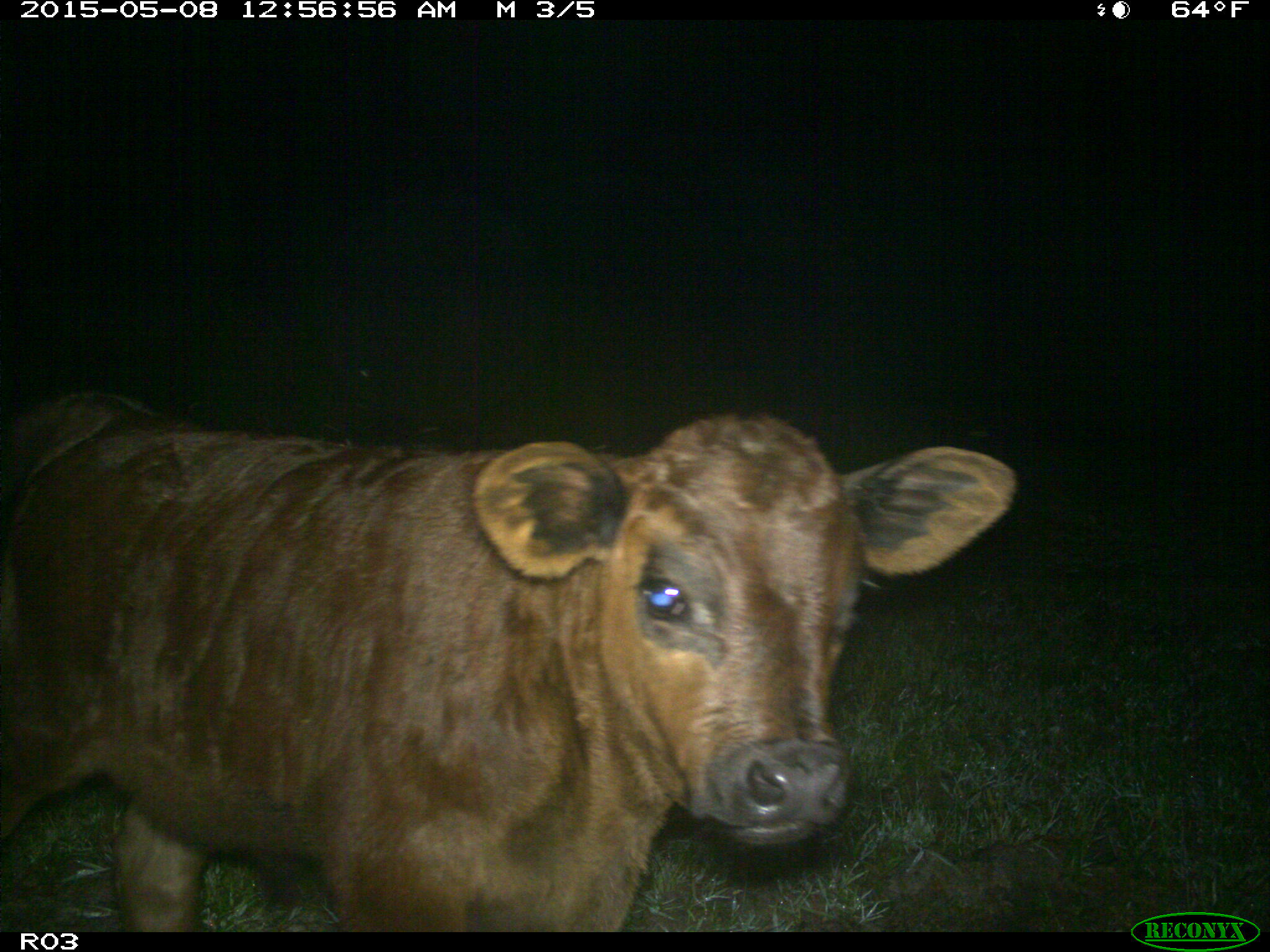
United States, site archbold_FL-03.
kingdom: Animalia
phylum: Chordata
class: Mammalia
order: Artiodactyla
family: Bovidae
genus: Bos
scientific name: Bos taurus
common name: domestic cow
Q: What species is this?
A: Bos taurus (domestic cow).